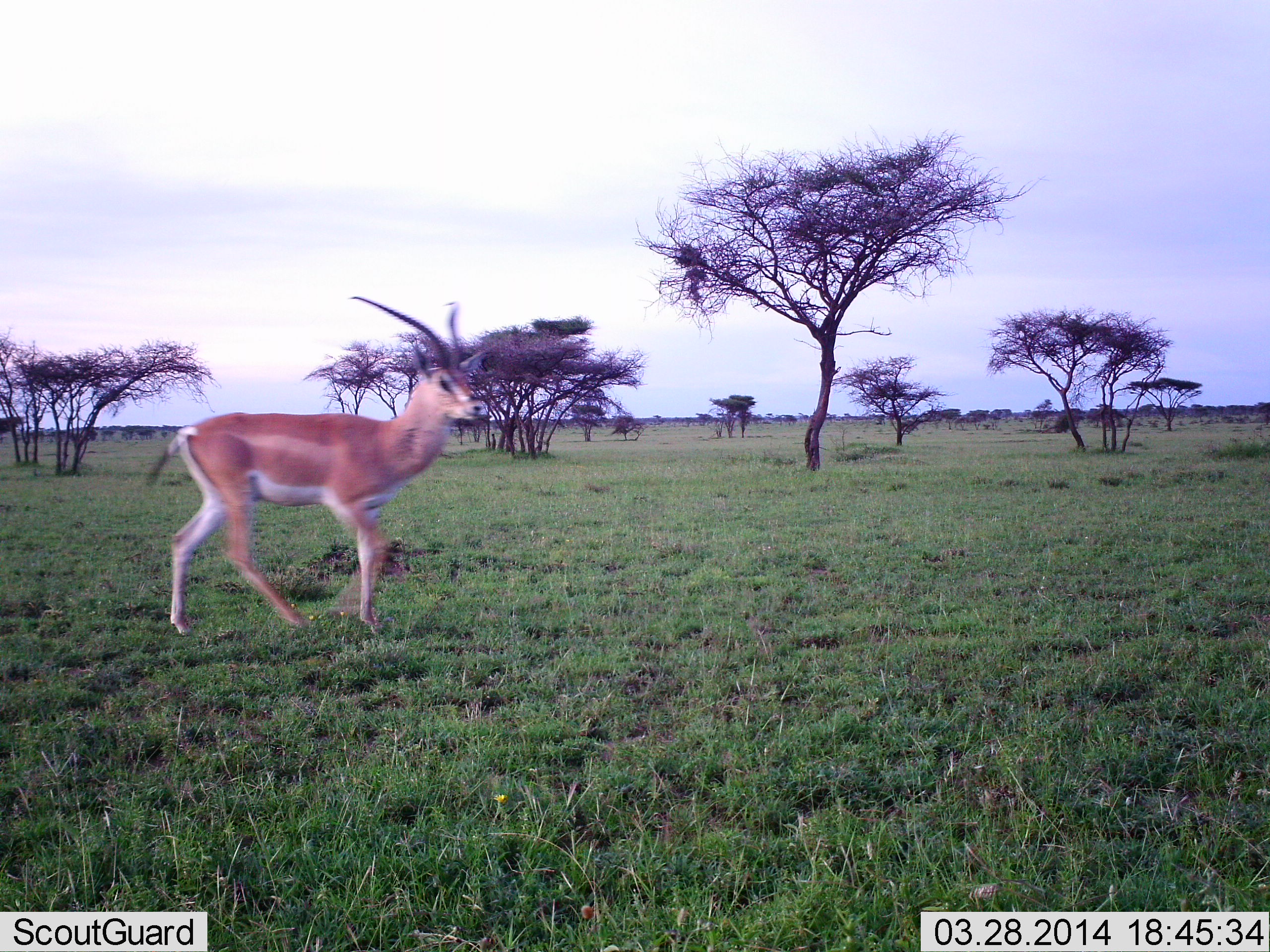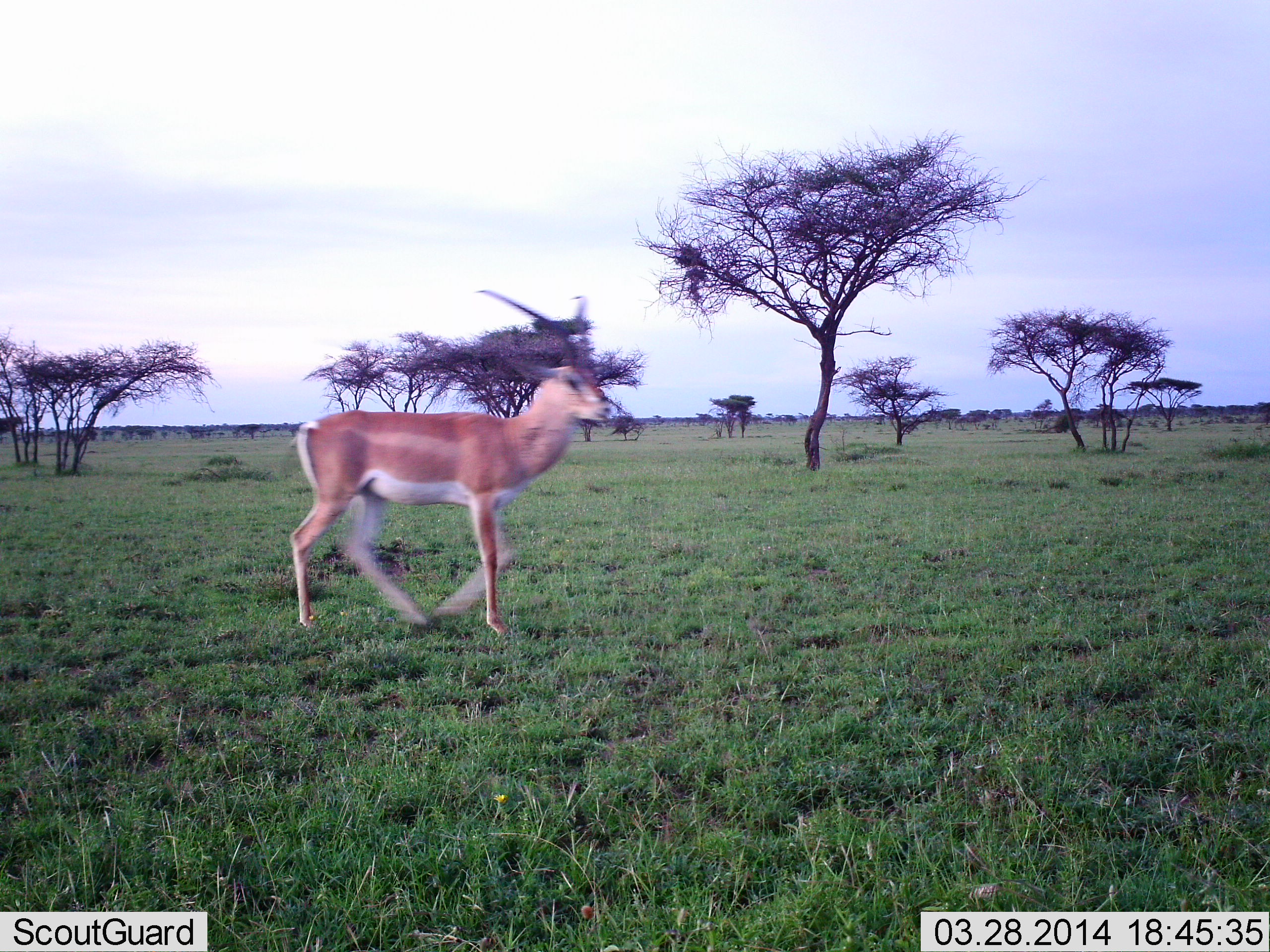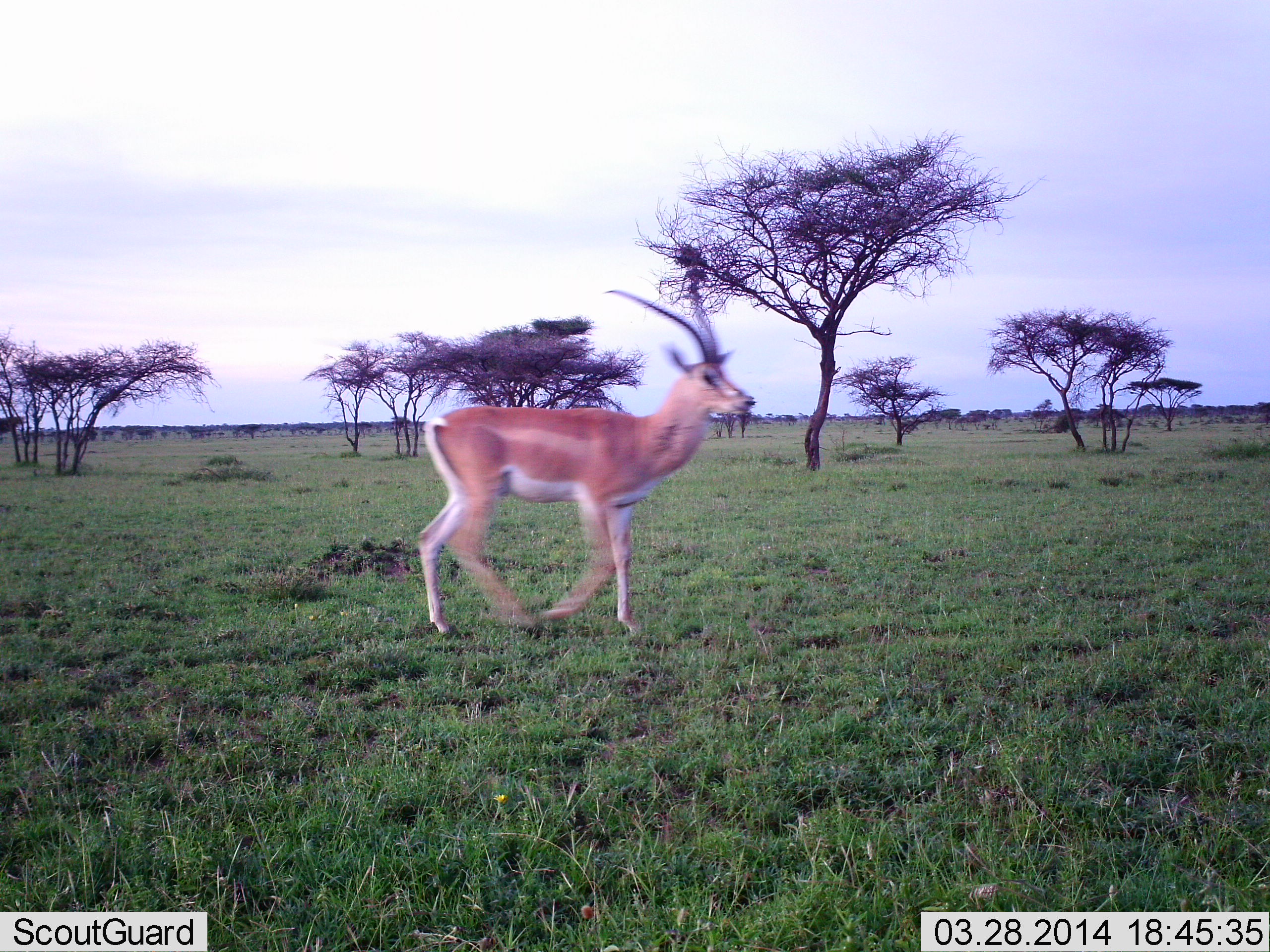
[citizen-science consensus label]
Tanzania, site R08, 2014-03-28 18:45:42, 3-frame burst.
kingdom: Animalia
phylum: Chordata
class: Mammalia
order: Artiodactyla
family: Bovidae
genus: Nanger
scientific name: Nanger granti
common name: grant's gazelle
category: gazellegrants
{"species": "gazellegrants (grant's gazelle) (Nanger granti)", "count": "1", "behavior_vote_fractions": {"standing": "0%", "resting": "0%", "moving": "100%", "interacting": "0%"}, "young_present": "0%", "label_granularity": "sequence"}